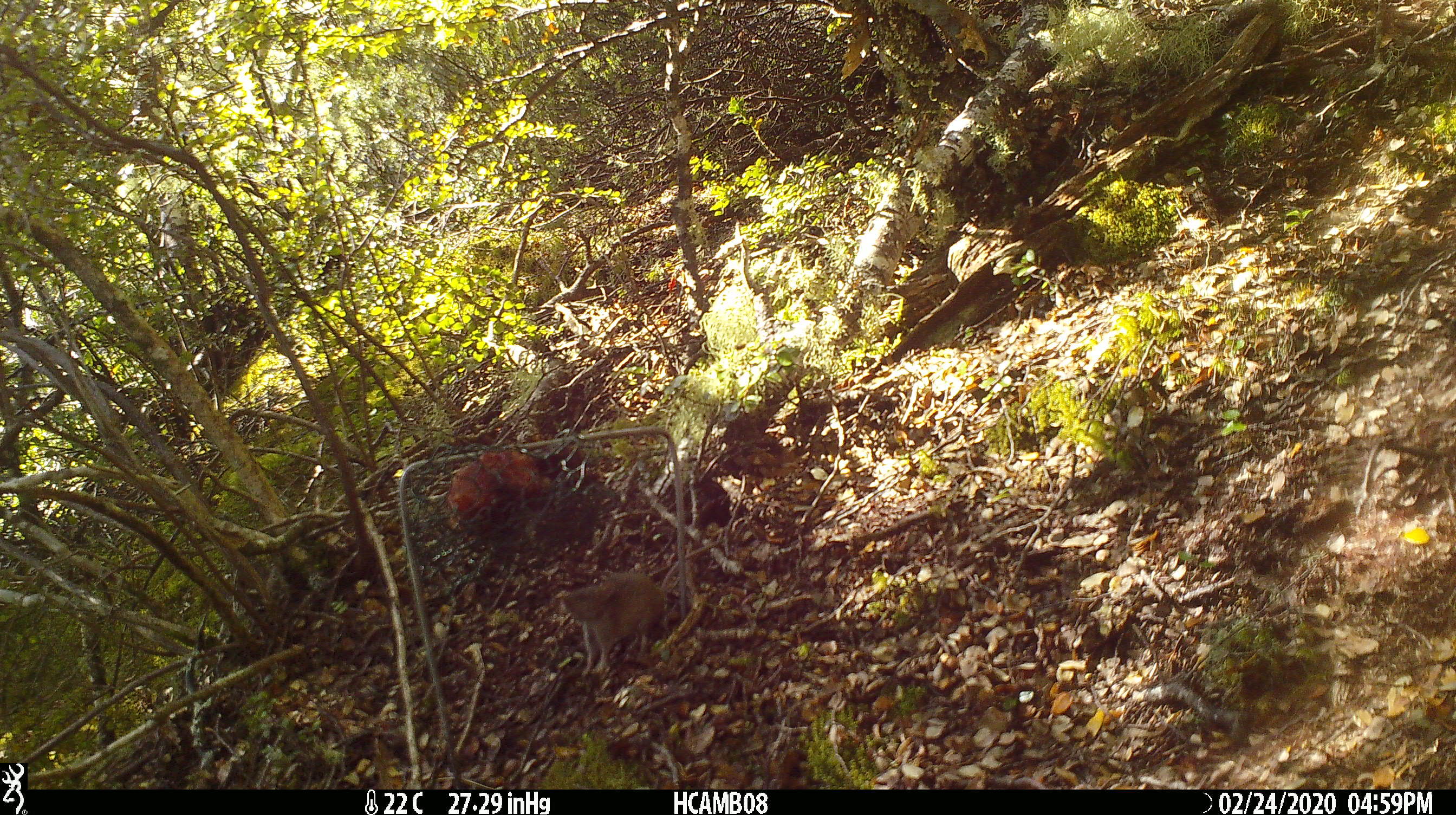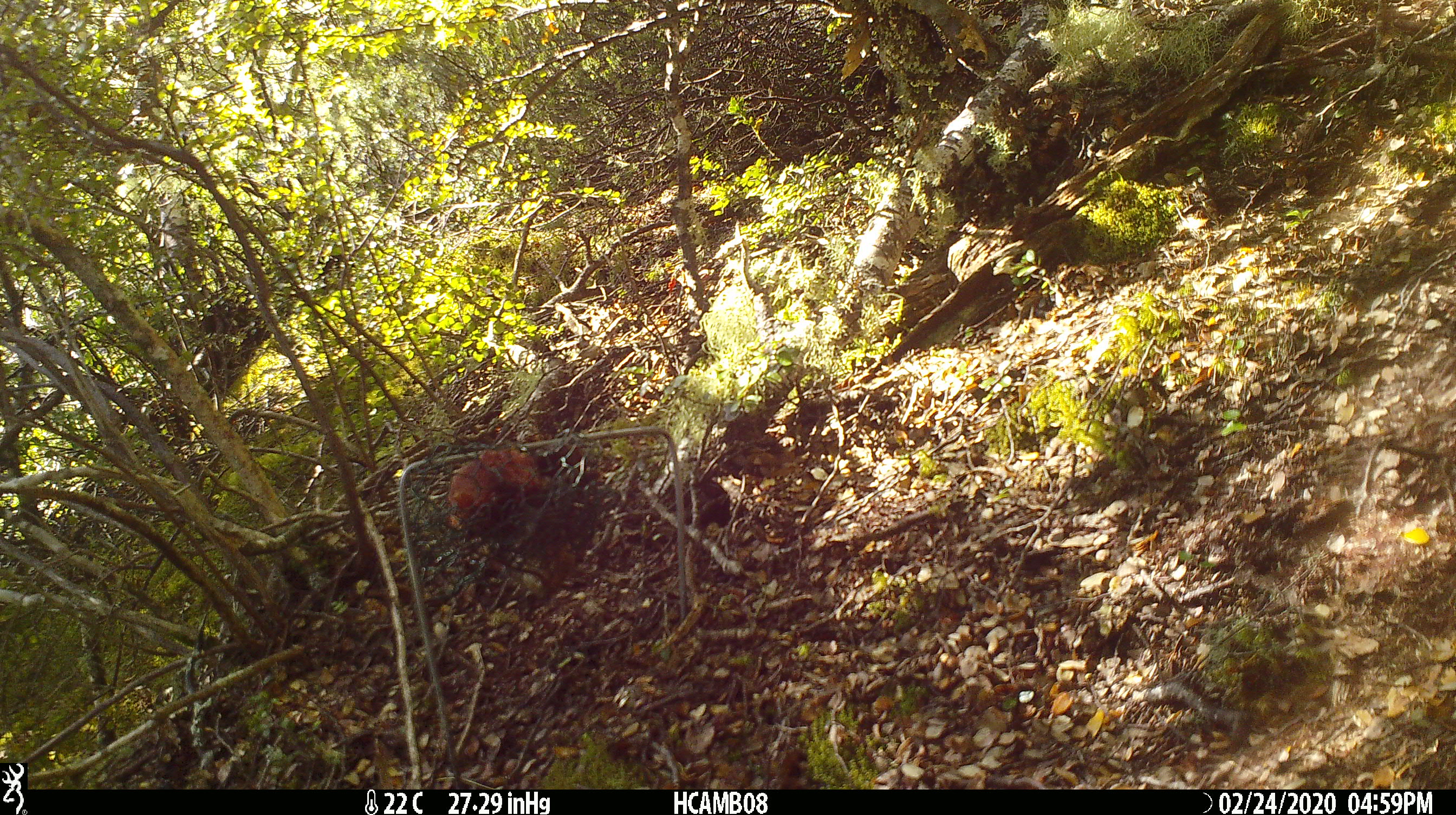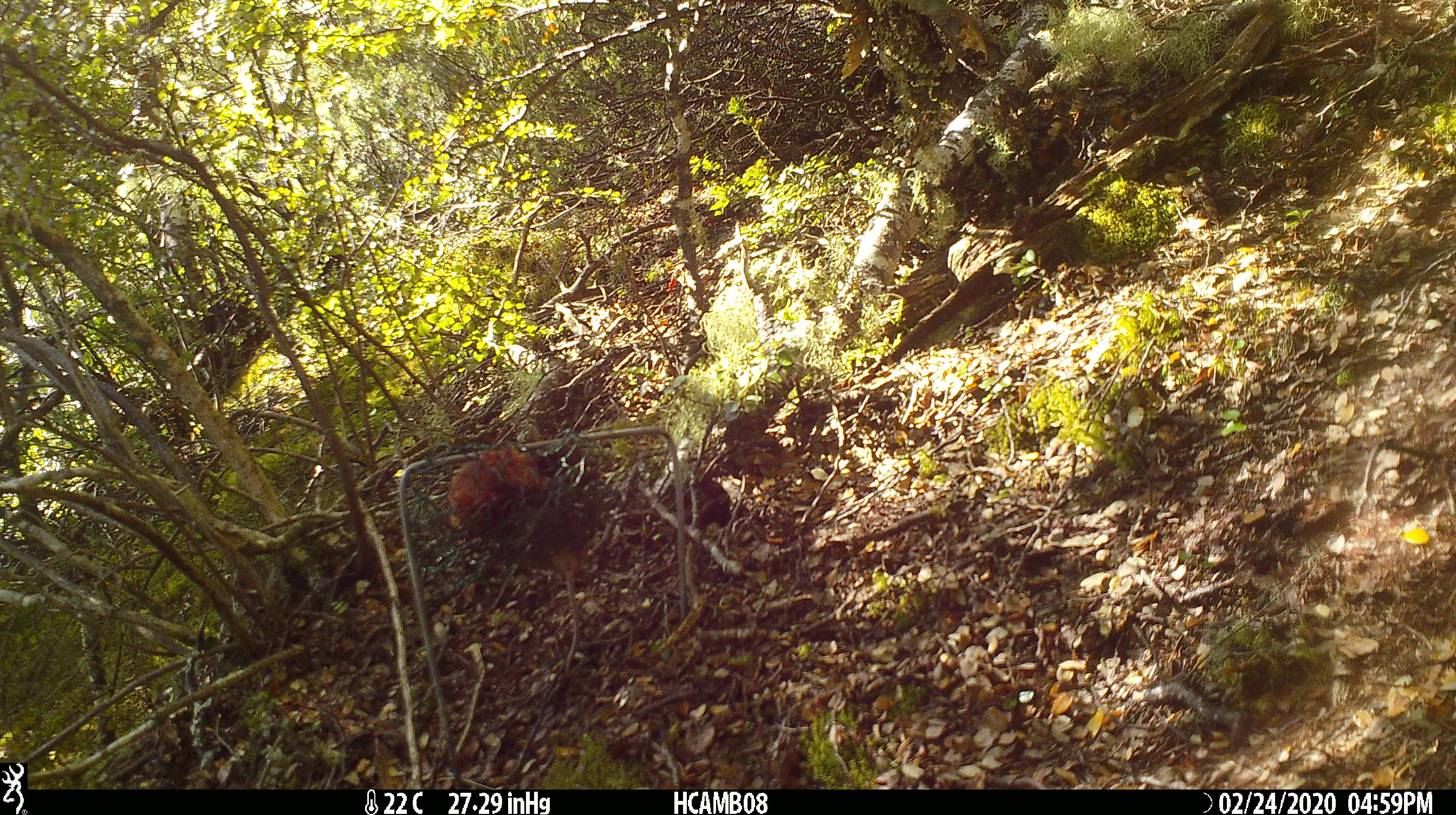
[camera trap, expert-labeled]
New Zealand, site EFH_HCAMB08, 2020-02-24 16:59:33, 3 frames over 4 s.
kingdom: Animalia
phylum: Chordata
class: Mammalia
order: Rodentia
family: Muridae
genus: Mus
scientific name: Mus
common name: mouse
Mouse (Mus).